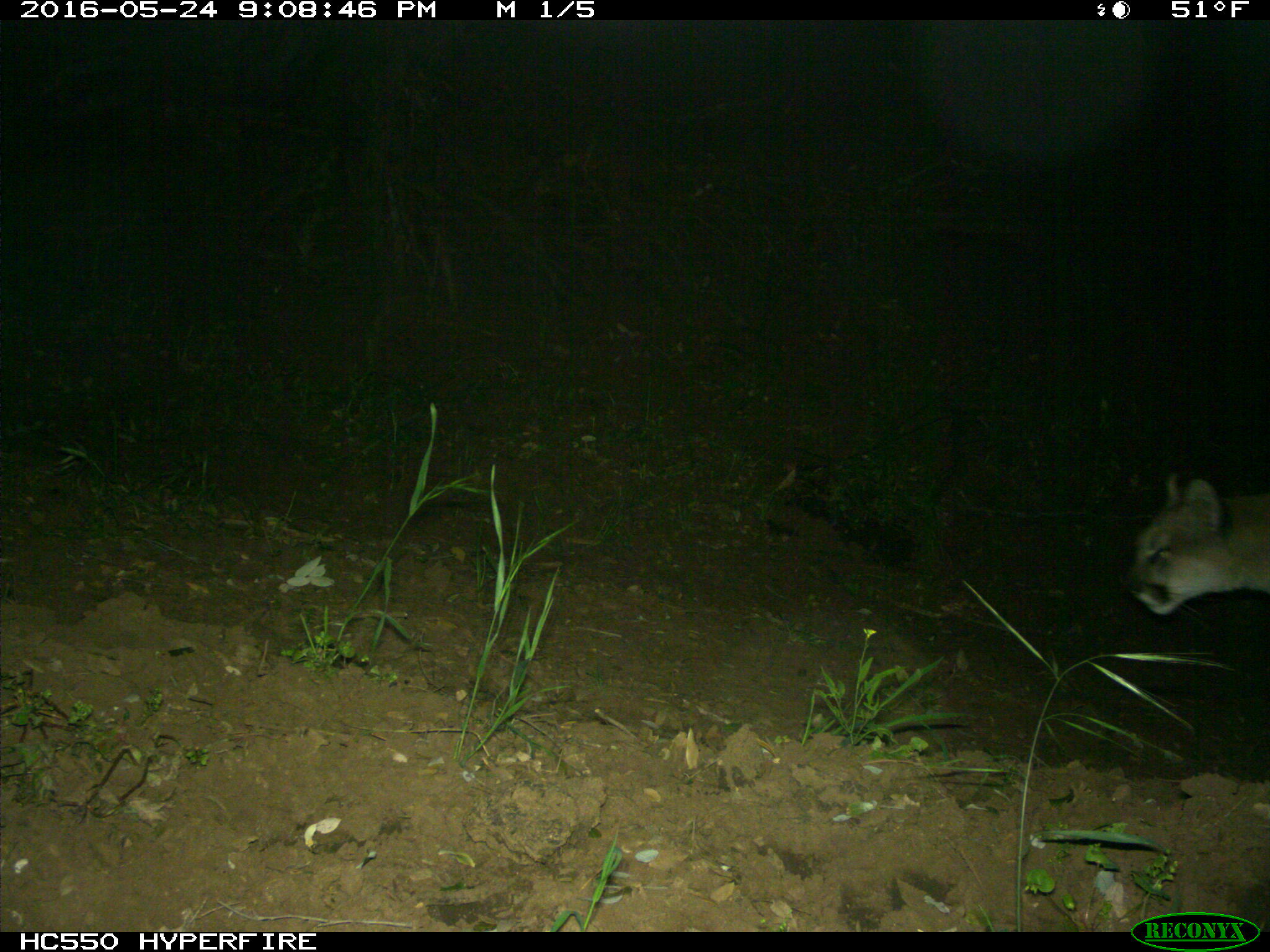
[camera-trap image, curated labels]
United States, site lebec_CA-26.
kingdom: Animalia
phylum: Chordata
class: Mammalia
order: Carnivora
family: Felidae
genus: Puma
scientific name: Puma concolor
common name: mountain lion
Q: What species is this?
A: Puma concolor (mountain lion).